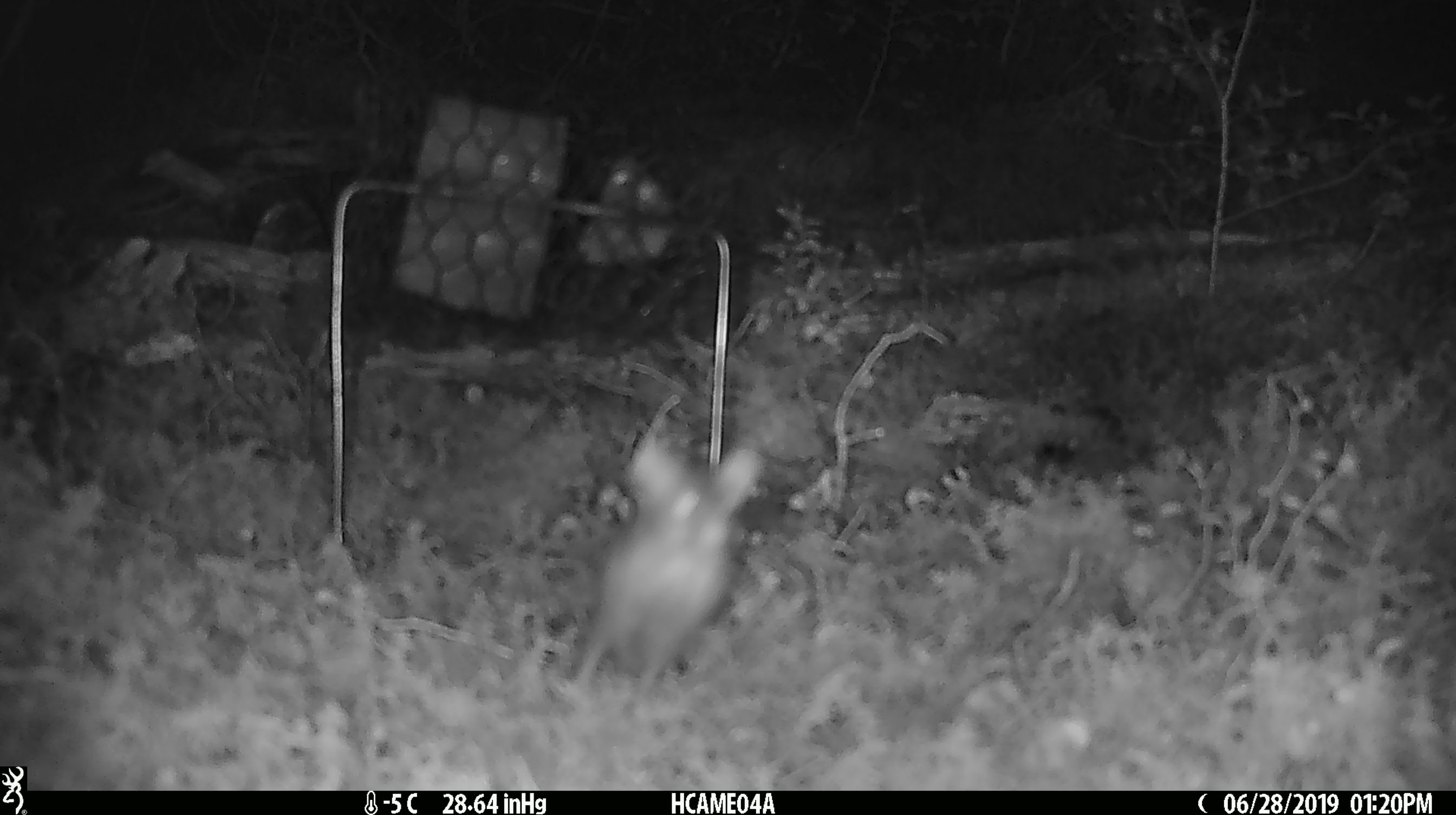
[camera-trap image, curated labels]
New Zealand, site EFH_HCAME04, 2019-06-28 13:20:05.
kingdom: Animalia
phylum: Chordata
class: Mammalia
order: Rodentia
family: Muridae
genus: Mus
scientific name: Mus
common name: mouse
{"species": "mouse (Mus)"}